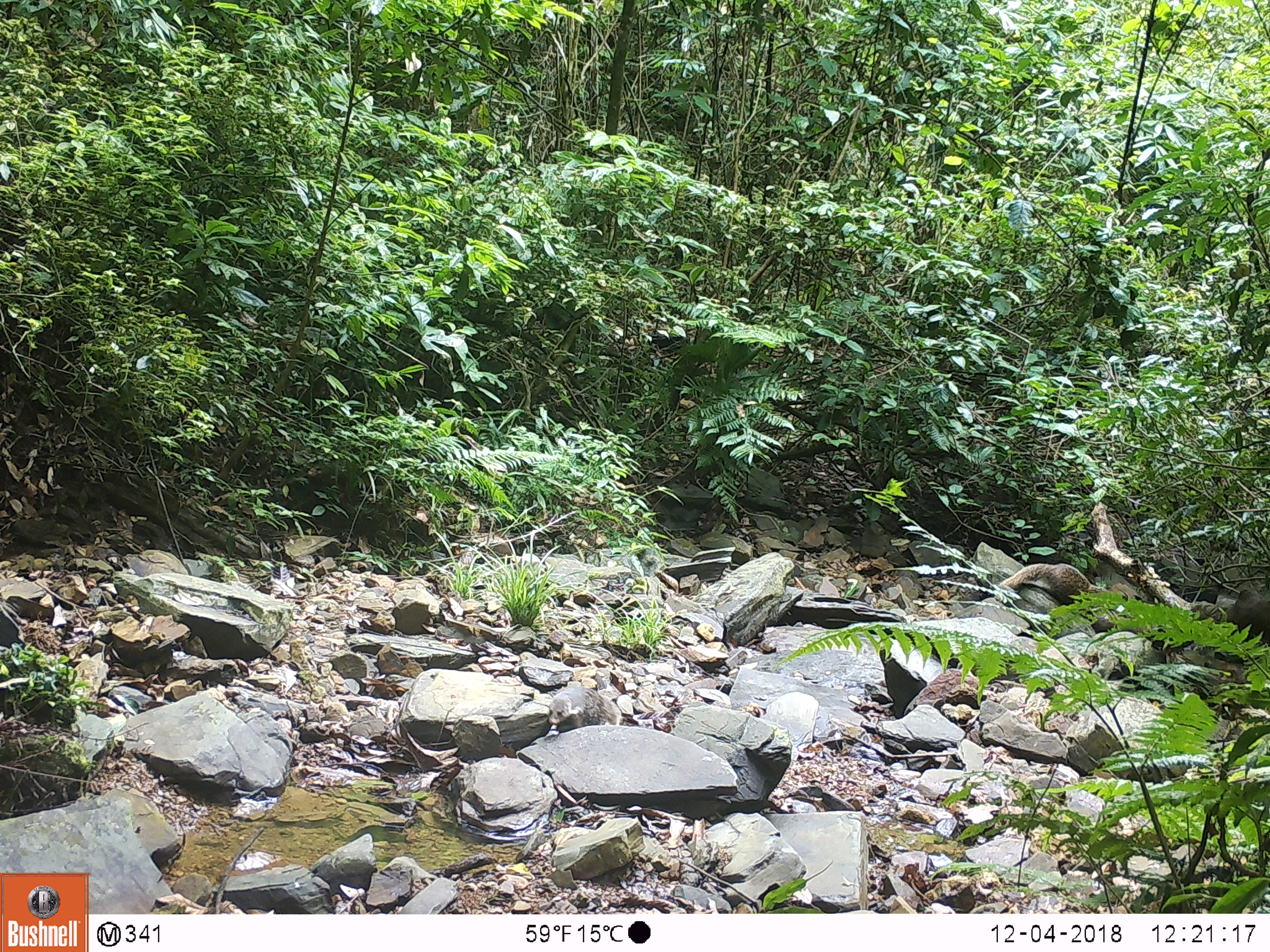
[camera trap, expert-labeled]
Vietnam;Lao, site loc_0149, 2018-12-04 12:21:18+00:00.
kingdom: Animalia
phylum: Chordata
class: Mammalia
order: Carnivora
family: Herpestidae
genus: Urva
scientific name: Urva urva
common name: crab-eating mongoose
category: crab eating mongoose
Crab eating mongoose (crab-eating mongoose) (Urva urva). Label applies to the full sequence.